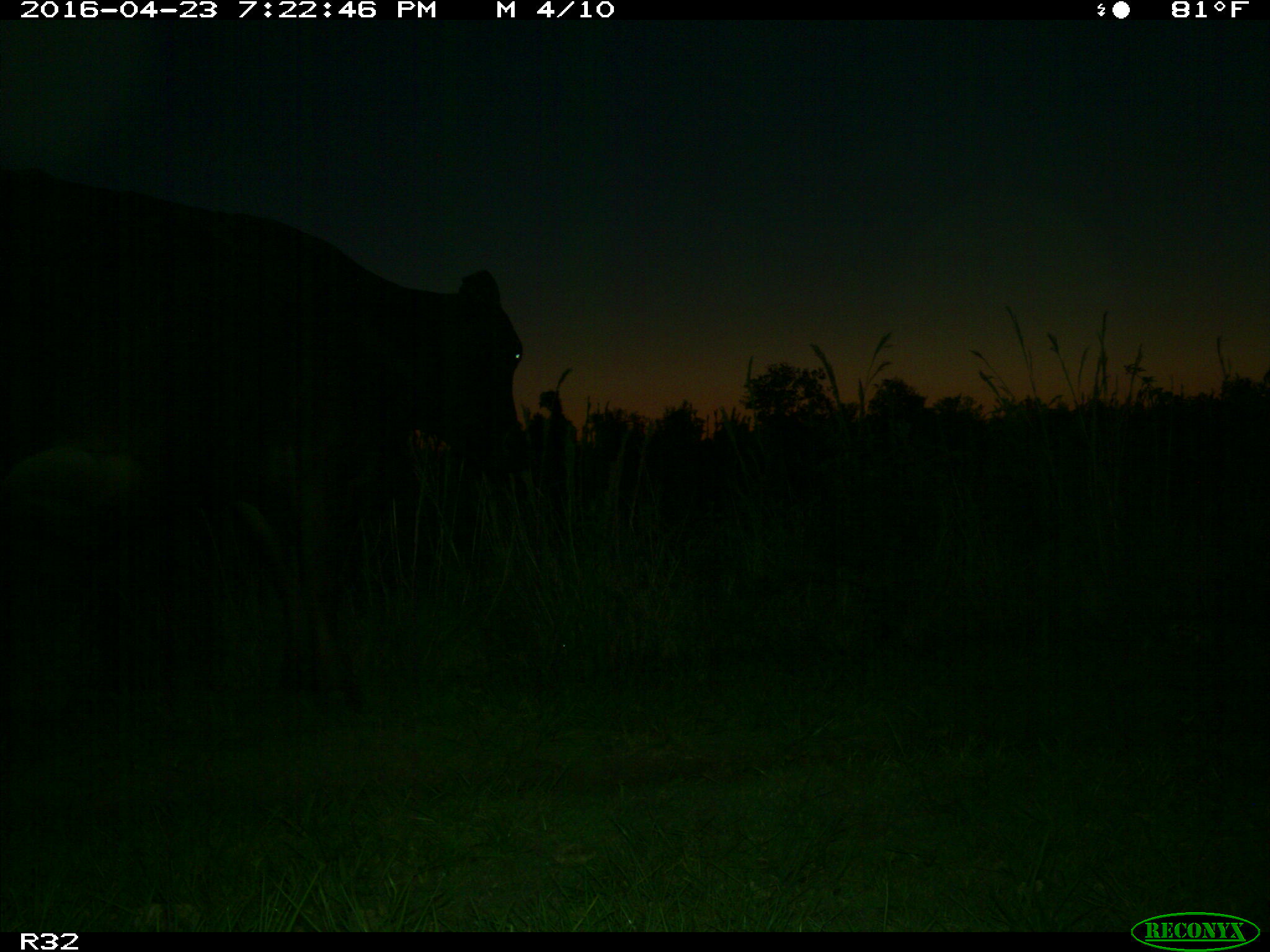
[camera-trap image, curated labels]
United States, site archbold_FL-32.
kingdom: Animalia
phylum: Chordata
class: Mammalia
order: Artiodactyla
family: Bovidae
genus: Bos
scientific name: Bos taurus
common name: domestic cow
Bos taurus (domestic cow).